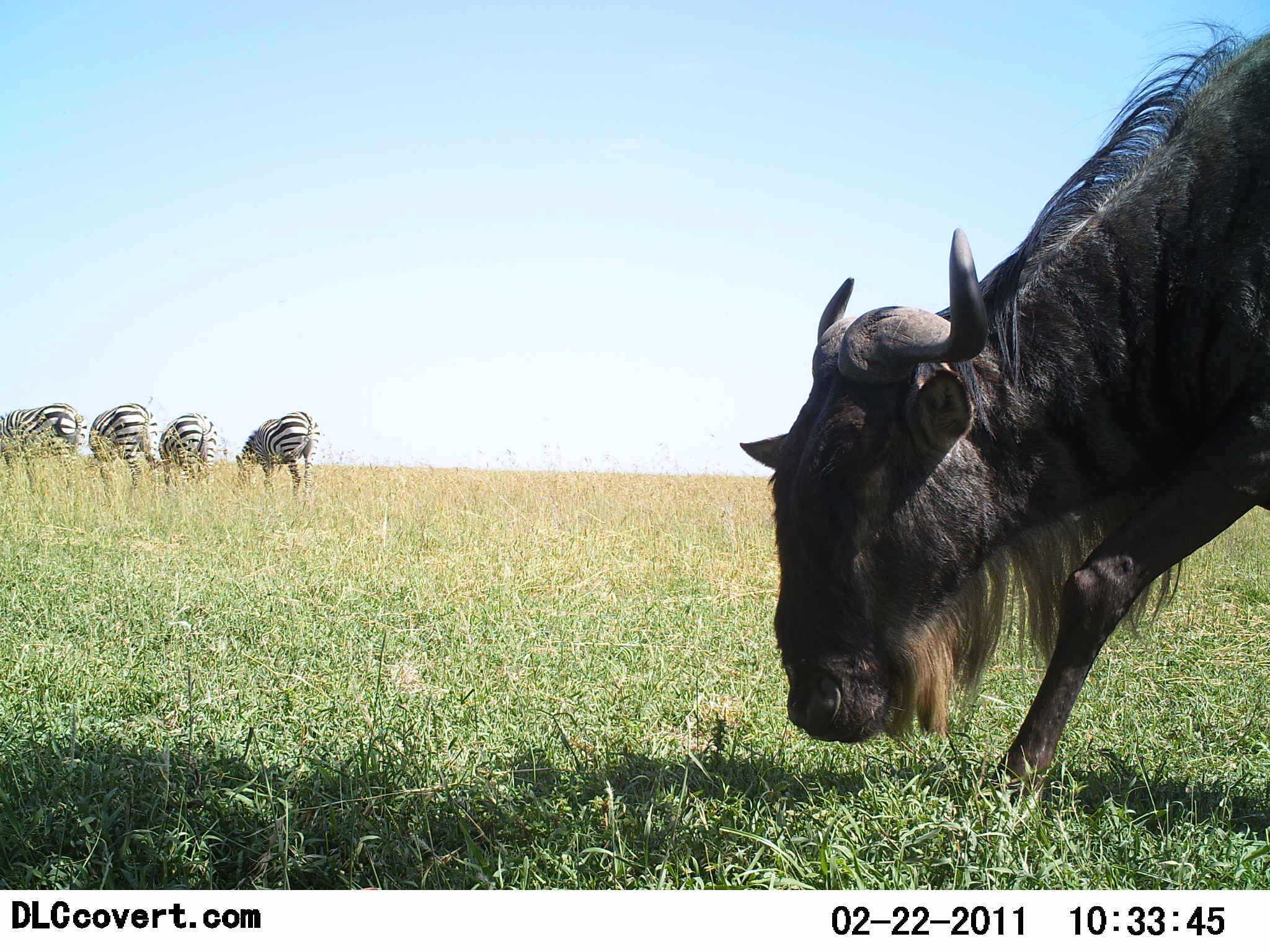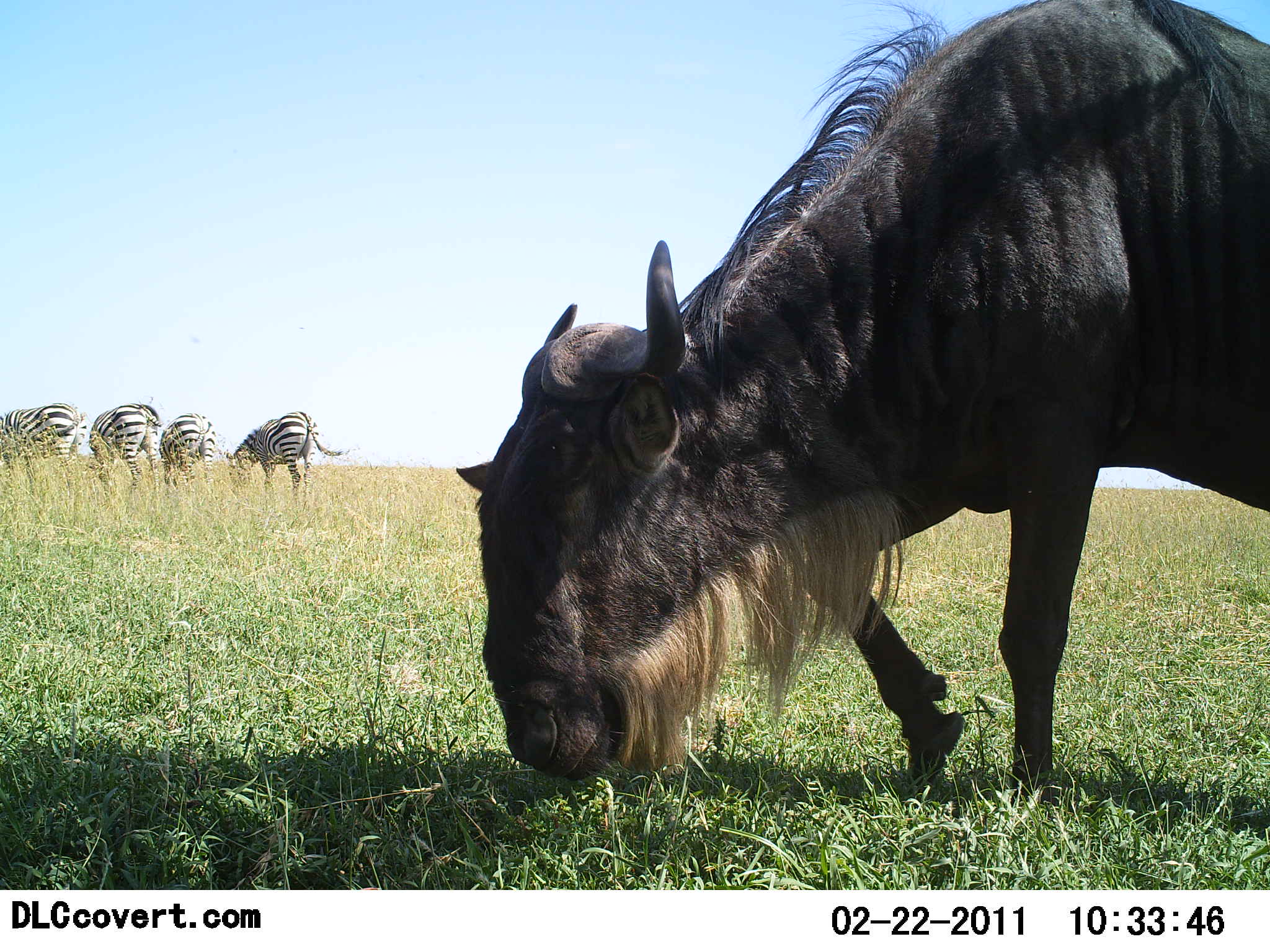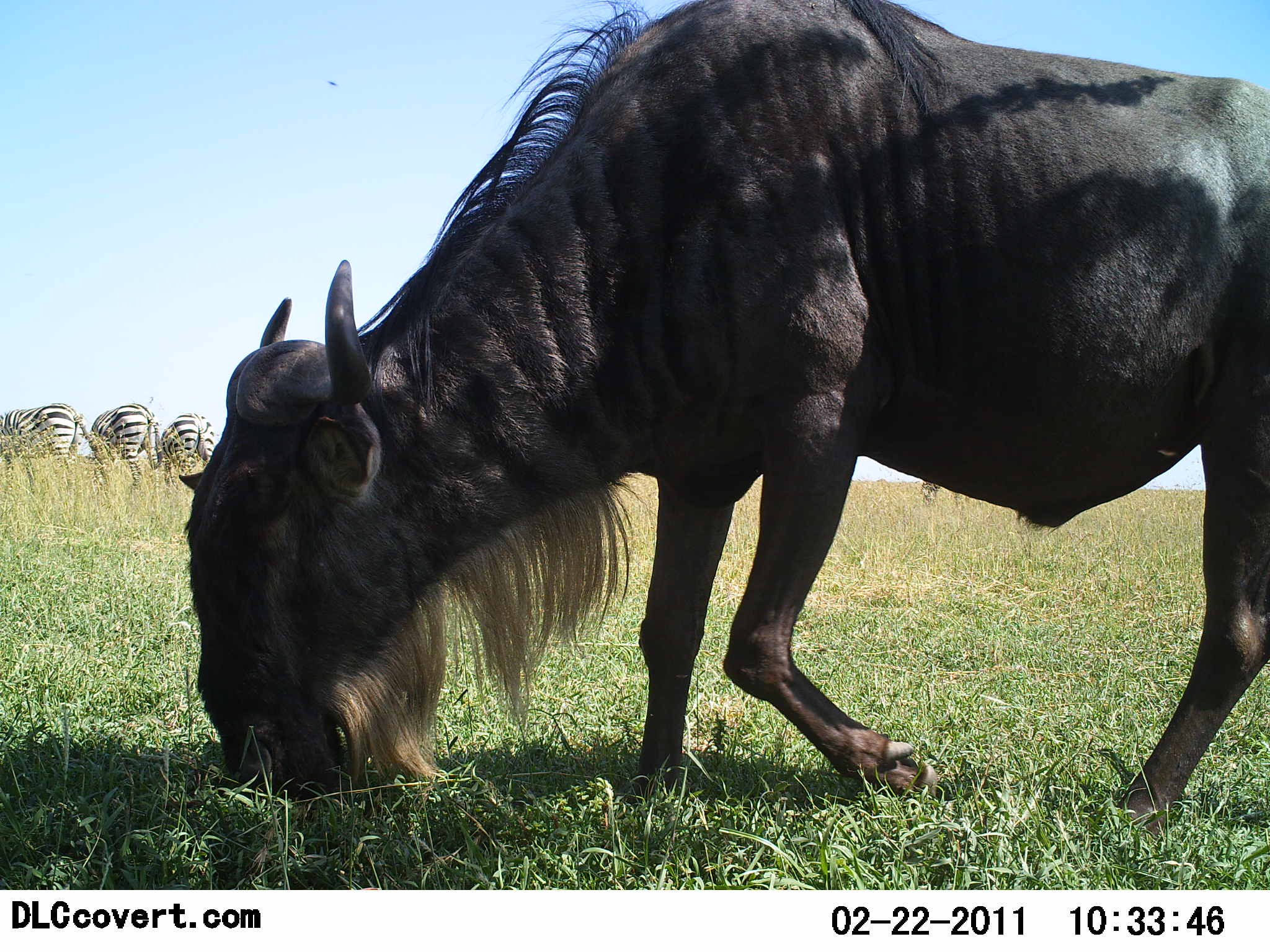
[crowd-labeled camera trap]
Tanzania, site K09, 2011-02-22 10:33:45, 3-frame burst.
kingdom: Animalia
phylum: Chordata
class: Mammalia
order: Artiodactyla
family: Bovidae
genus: Connochaetes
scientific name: Connochaetes taurinus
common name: blue wildebeest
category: wildebeest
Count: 1.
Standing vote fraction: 8%.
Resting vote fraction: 0%.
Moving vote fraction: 38%.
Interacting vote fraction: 8%.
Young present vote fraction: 0%.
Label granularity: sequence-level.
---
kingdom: Animalia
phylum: Chordata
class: Mammalia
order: Perissodactyla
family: Equidae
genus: Equus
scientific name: Equus quagga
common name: plains zebra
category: zebra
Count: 4.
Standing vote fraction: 27%.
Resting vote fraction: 0%.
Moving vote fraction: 0%.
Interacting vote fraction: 0%.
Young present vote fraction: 0%.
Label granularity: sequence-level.